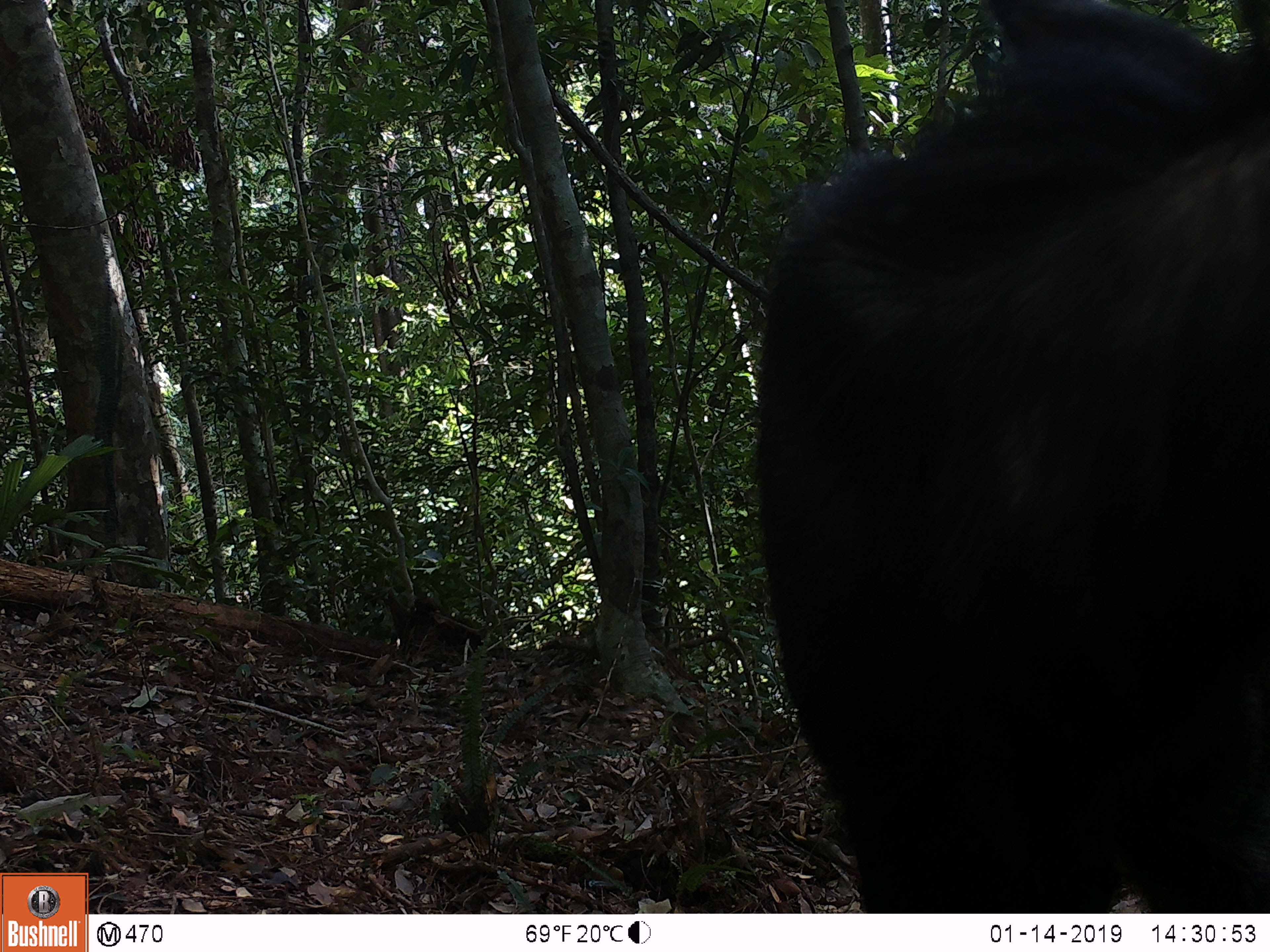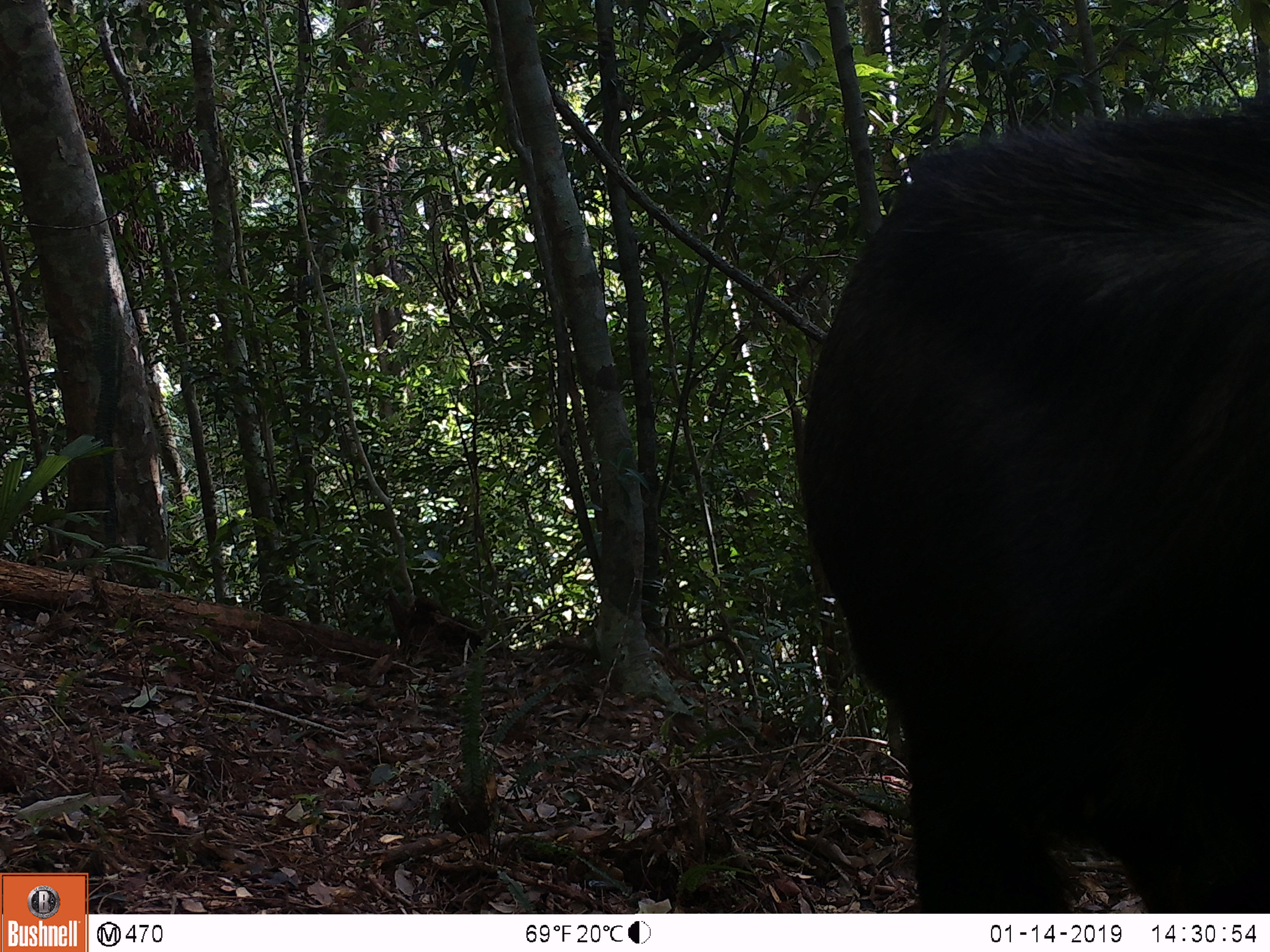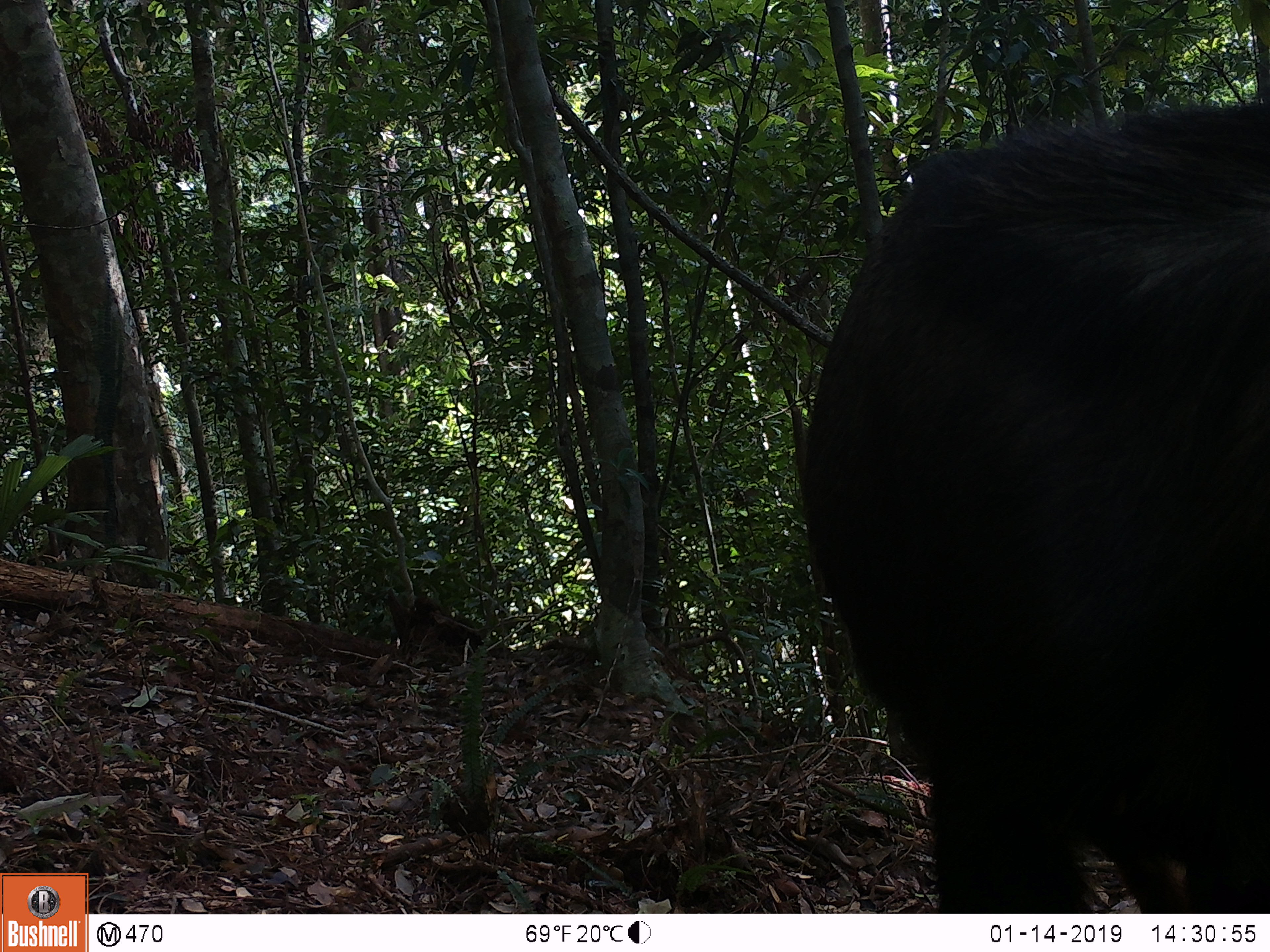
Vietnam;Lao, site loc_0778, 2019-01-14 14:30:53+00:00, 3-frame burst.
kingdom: Animalia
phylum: Chordata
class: Mammalia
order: Artiodactyla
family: Bovidae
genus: Capricornis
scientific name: Capricornis sumatraensis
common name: chinese serow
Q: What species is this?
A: Chinese serow (Capricornis sumatraensis).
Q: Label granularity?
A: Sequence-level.